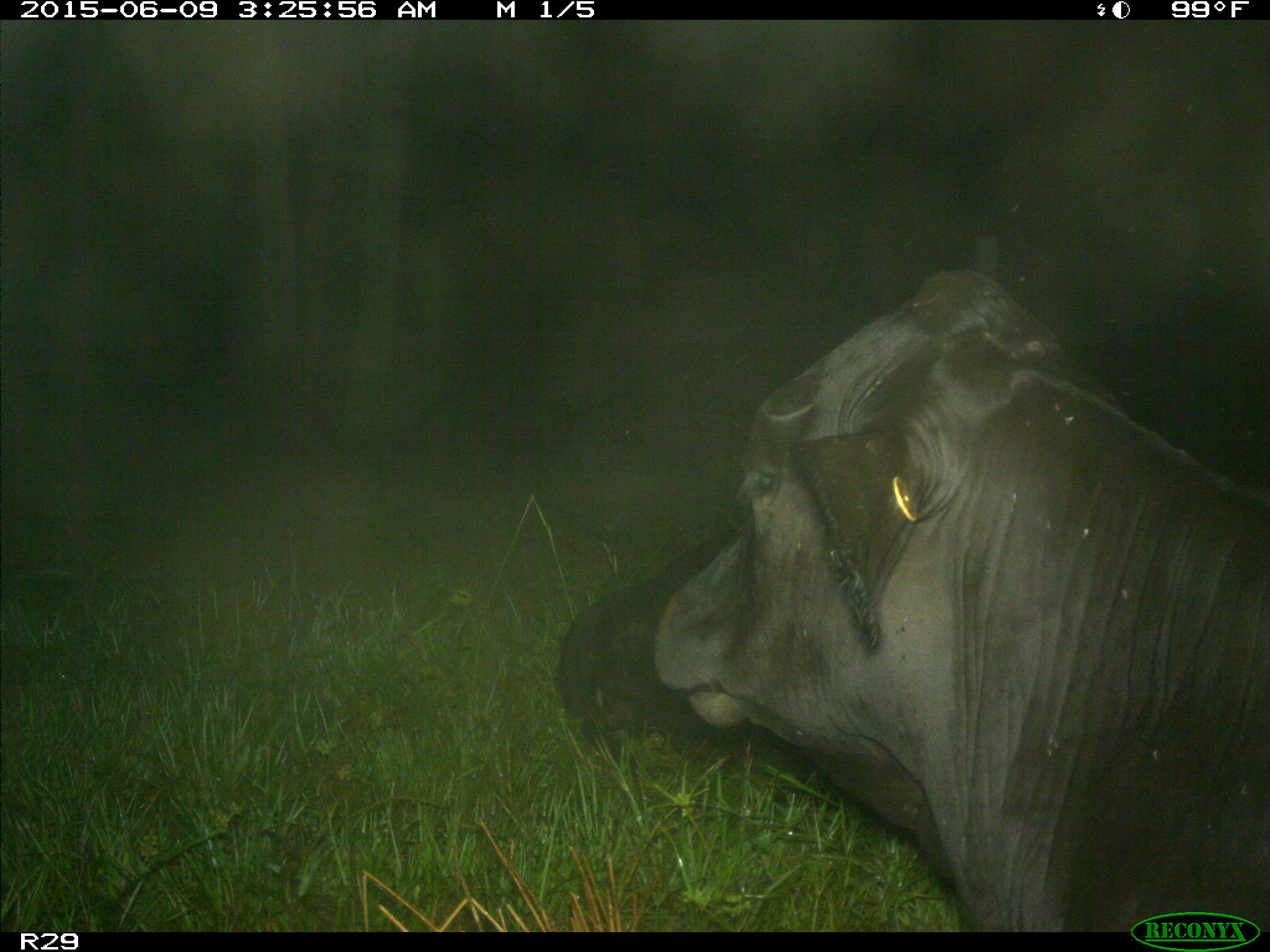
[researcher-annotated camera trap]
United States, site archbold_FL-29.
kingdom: Animalia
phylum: Chordata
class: Mammalia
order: Artiodactyla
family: Bovidae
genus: Bos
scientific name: Bos taurus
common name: domestic cow